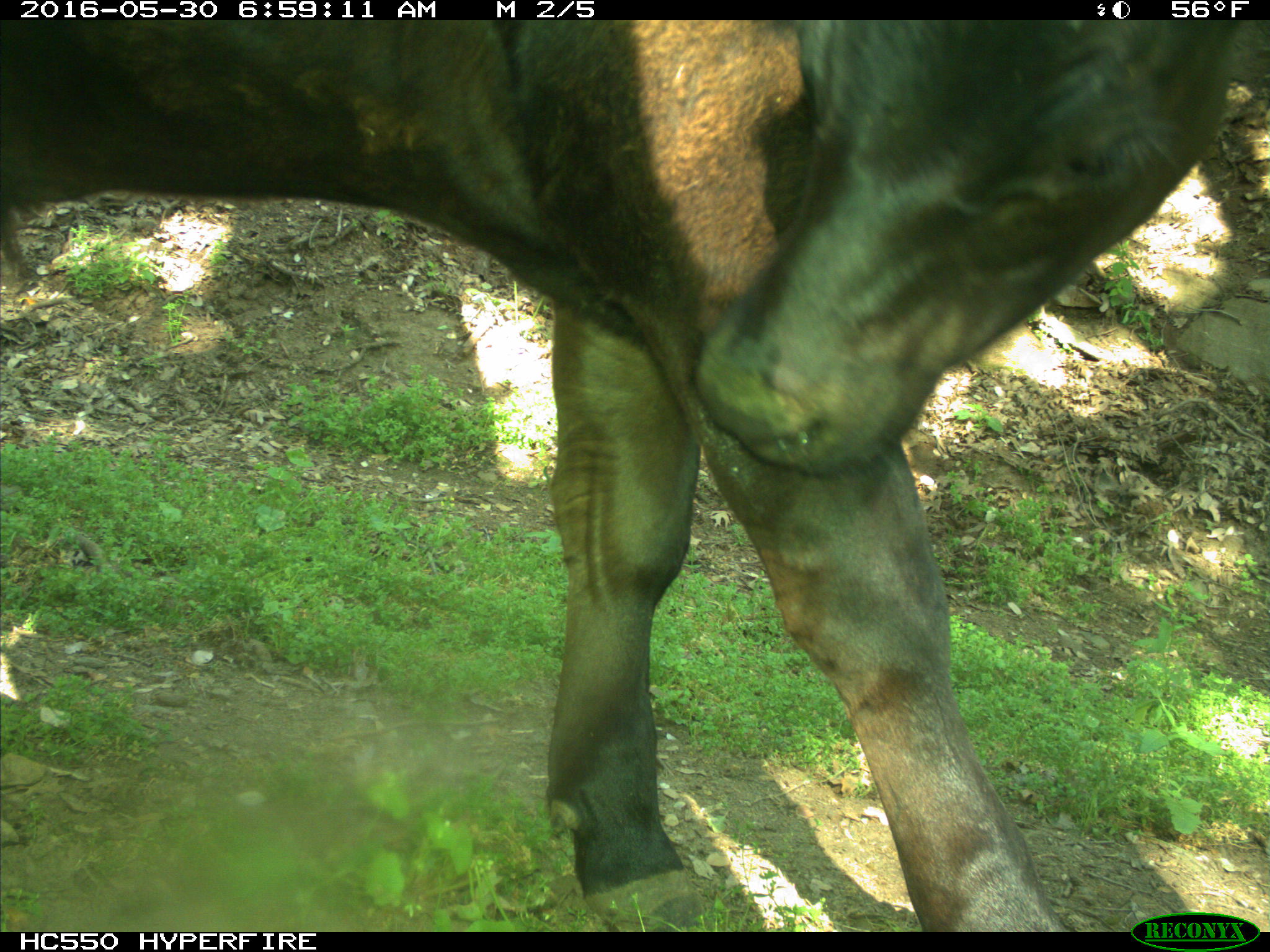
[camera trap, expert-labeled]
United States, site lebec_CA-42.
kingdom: Animalia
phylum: Chordata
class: Mammalia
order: Artiodactyla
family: Bovidae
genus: Bos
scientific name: Bos taurus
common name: domestic cow